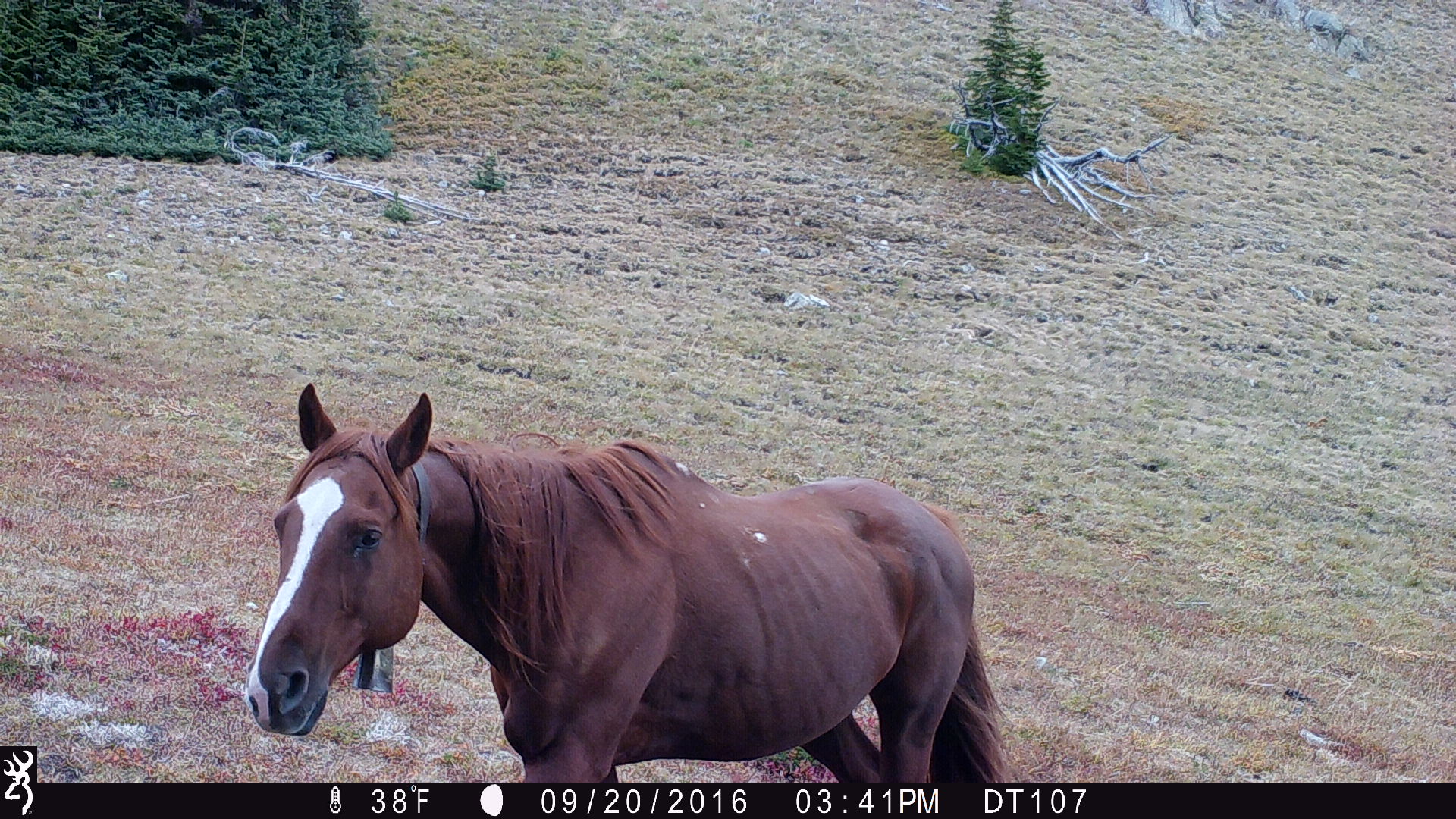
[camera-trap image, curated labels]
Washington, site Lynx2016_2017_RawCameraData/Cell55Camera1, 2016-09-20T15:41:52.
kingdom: Animalia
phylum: Chordata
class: Mammalia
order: Perissodactyla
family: Equidae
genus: Equus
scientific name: Equus caballus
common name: domestic horse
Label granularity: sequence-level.